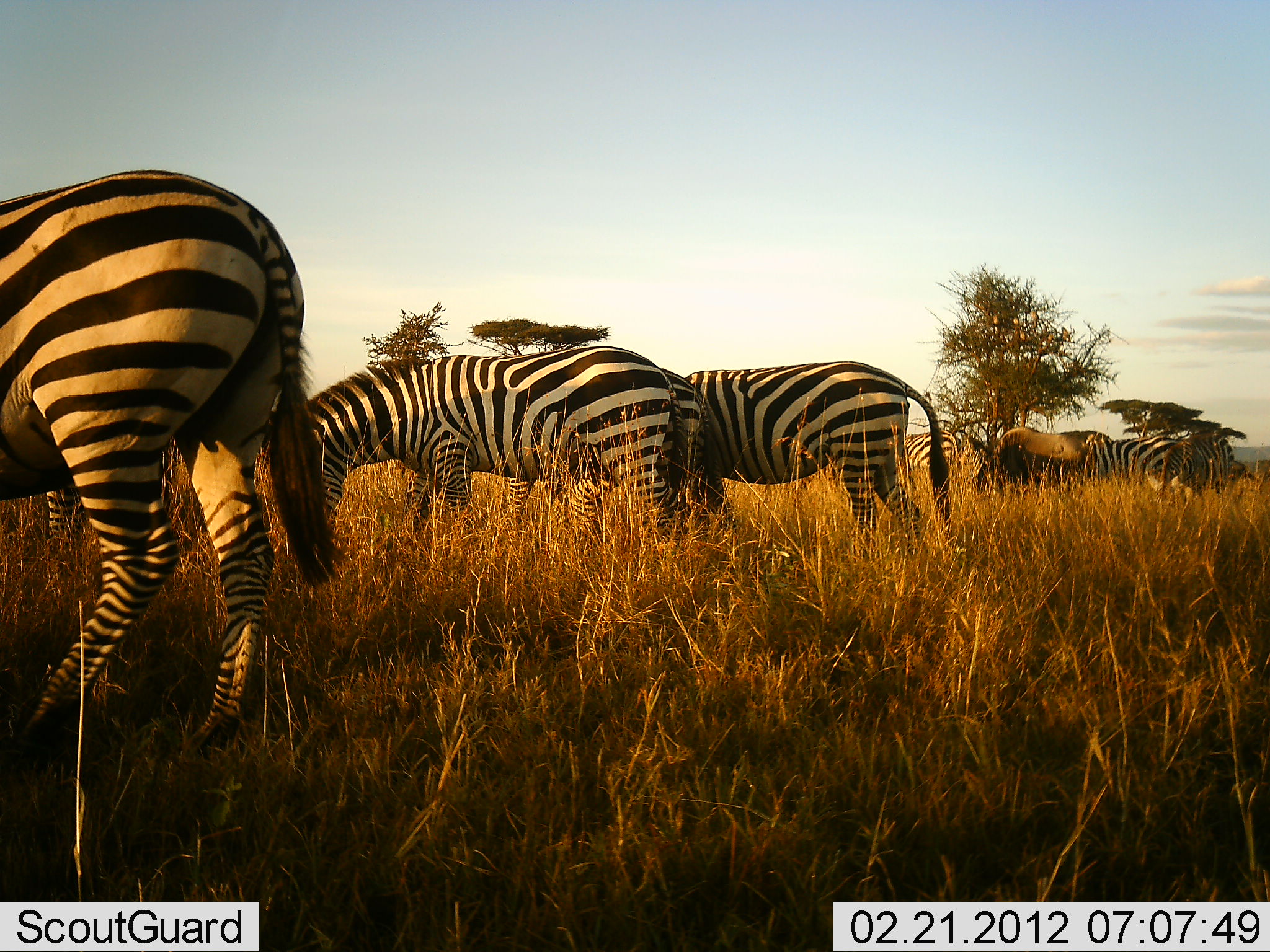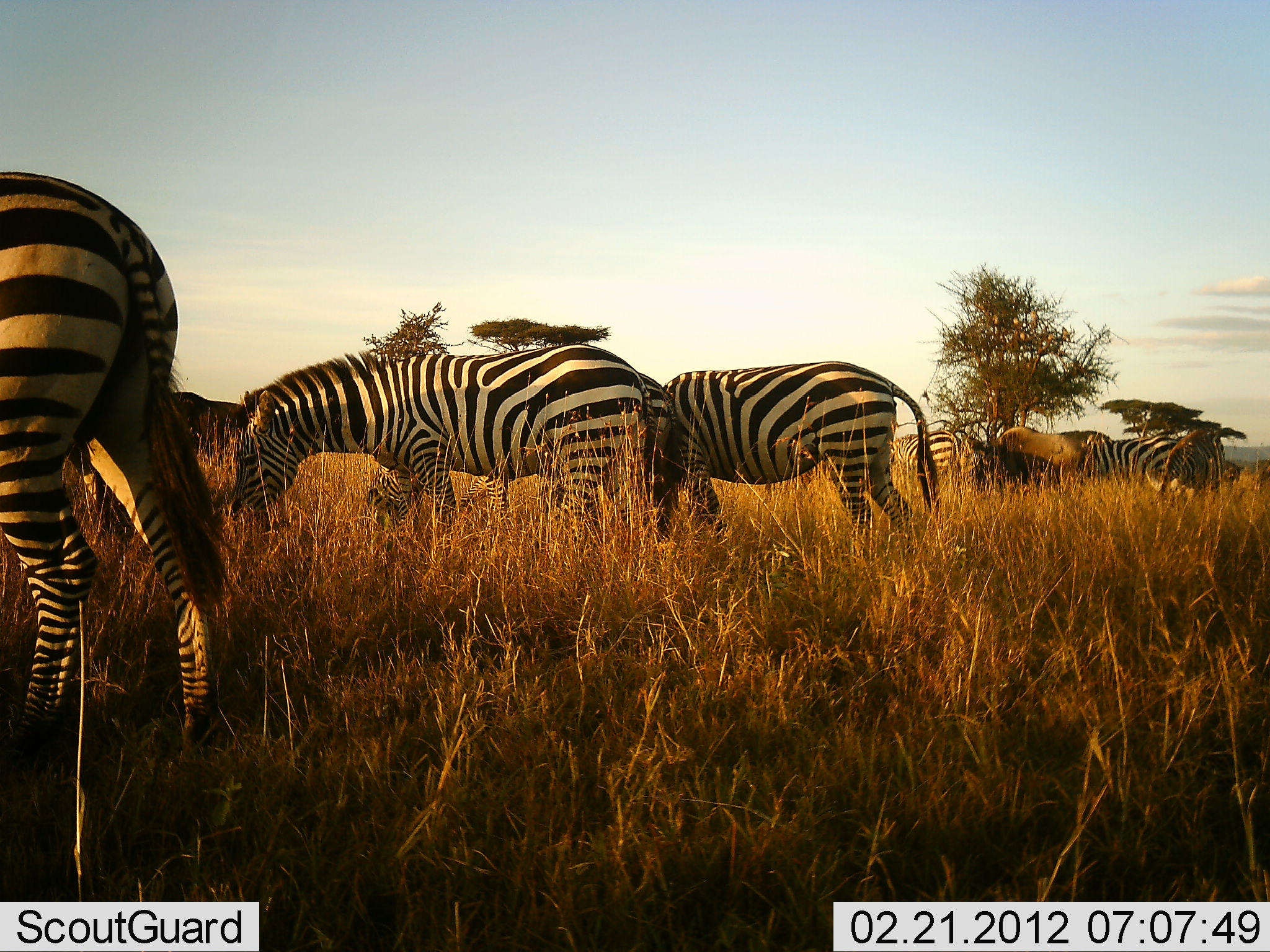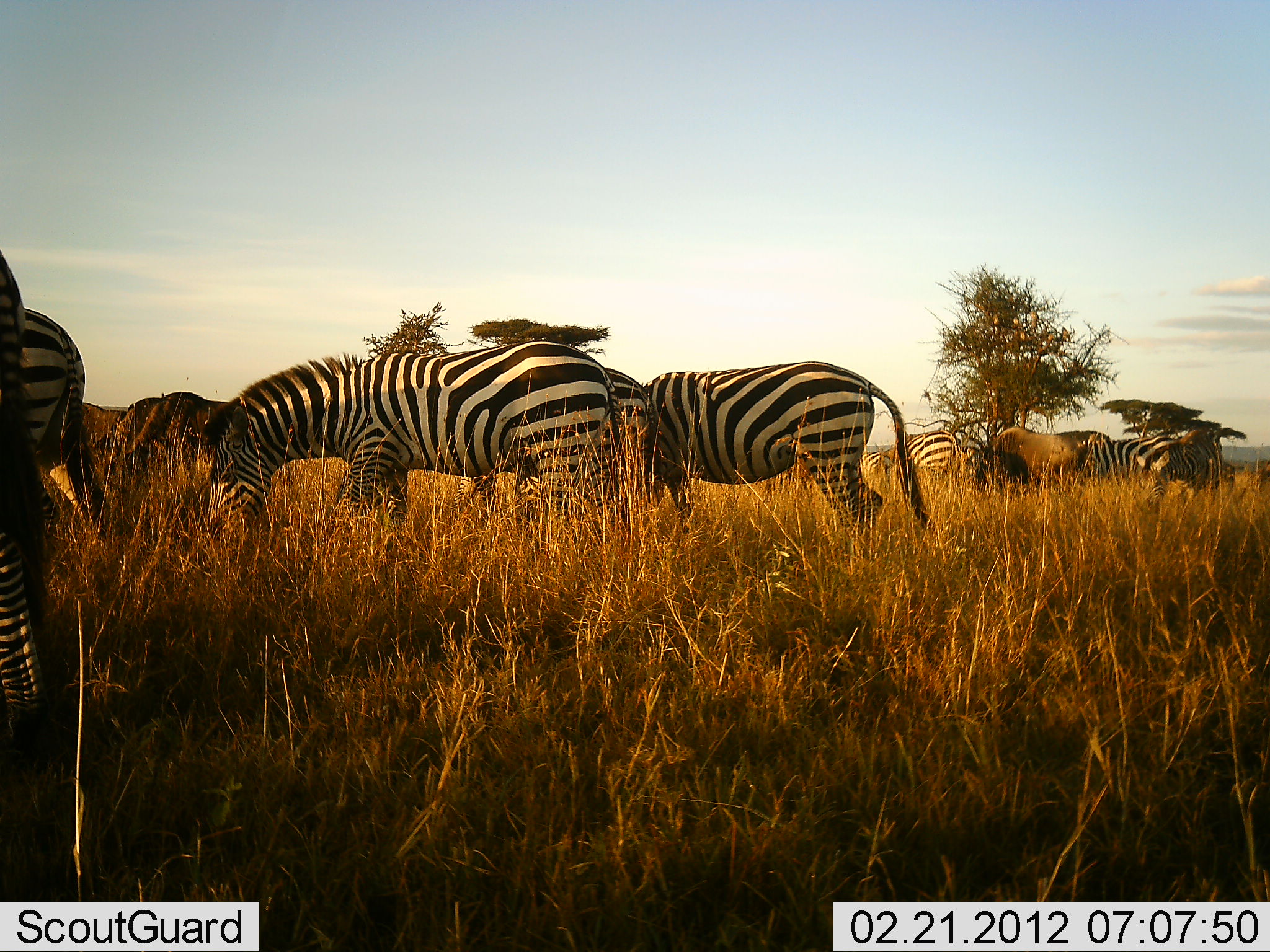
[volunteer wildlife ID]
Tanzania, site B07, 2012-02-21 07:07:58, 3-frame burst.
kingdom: Animalia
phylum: Chordata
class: Mammalia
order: Artiodactyla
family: Bovidae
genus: Connochaetes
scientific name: Connochaetes taurinus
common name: blue wildebeest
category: wildebeest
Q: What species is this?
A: Wildebeest (blue wildebeest) (Connochaetes taurinus).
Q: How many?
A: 2.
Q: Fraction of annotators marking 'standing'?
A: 40%.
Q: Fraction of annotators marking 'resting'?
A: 0%.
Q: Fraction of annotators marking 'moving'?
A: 7%.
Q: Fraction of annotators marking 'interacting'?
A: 0%.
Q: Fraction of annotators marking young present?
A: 0%.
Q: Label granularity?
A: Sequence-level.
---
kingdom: Animalia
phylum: Chordata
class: Mammalia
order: Perissodactyla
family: Equidae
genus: Equus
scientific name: Equus quagga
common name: plains zebra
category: zebra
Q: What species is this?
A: Zebra (plains zebra) (Equus quagga).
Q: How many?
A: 6.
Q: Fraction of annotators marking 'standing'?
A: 32%.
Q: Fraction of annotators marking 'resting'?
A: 4%.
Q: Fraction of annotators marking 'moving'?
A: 36%.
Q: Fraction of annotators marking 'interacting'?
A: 0%.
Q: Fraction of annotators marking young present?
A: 0%.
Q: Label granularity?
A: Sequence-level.